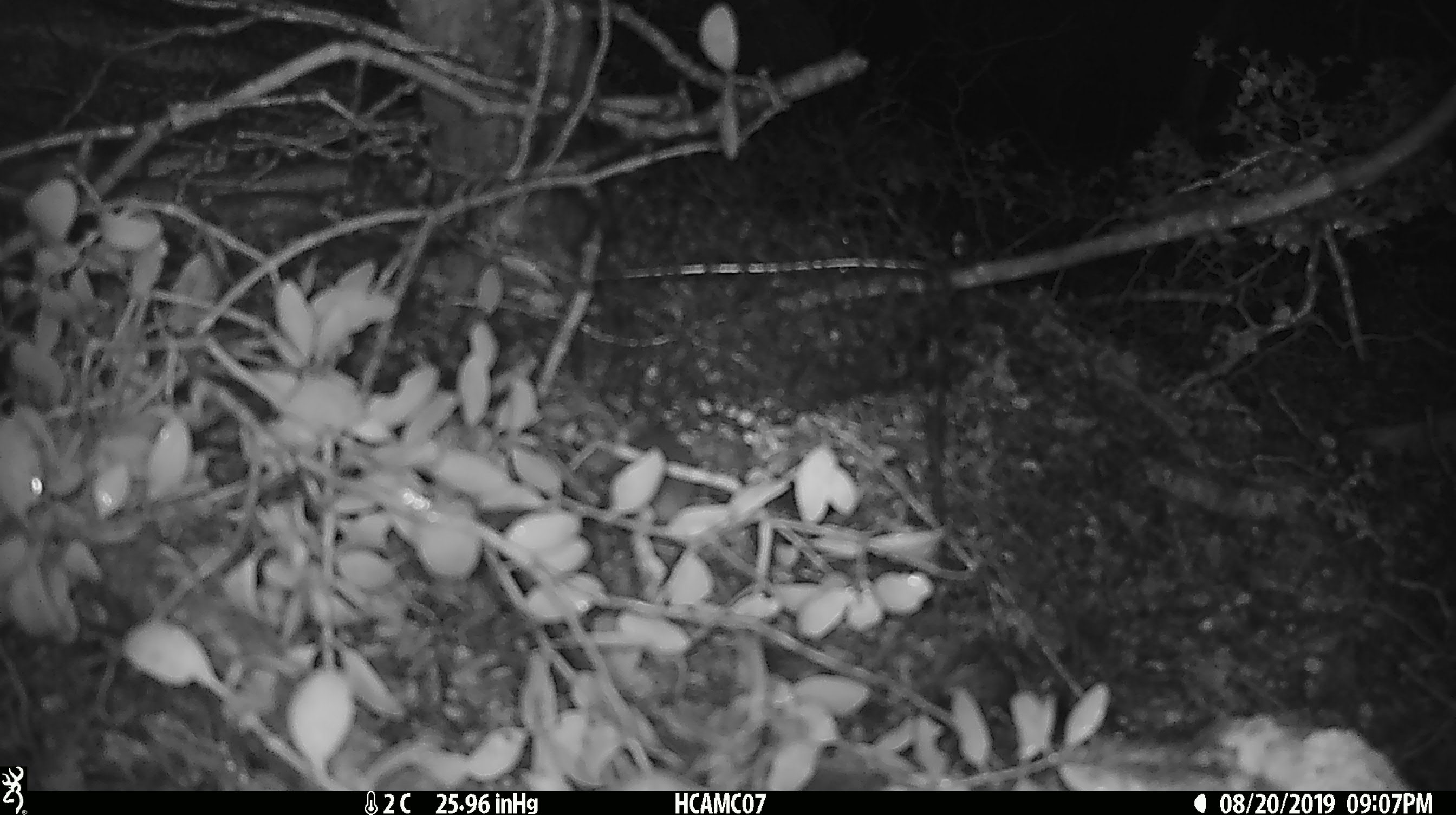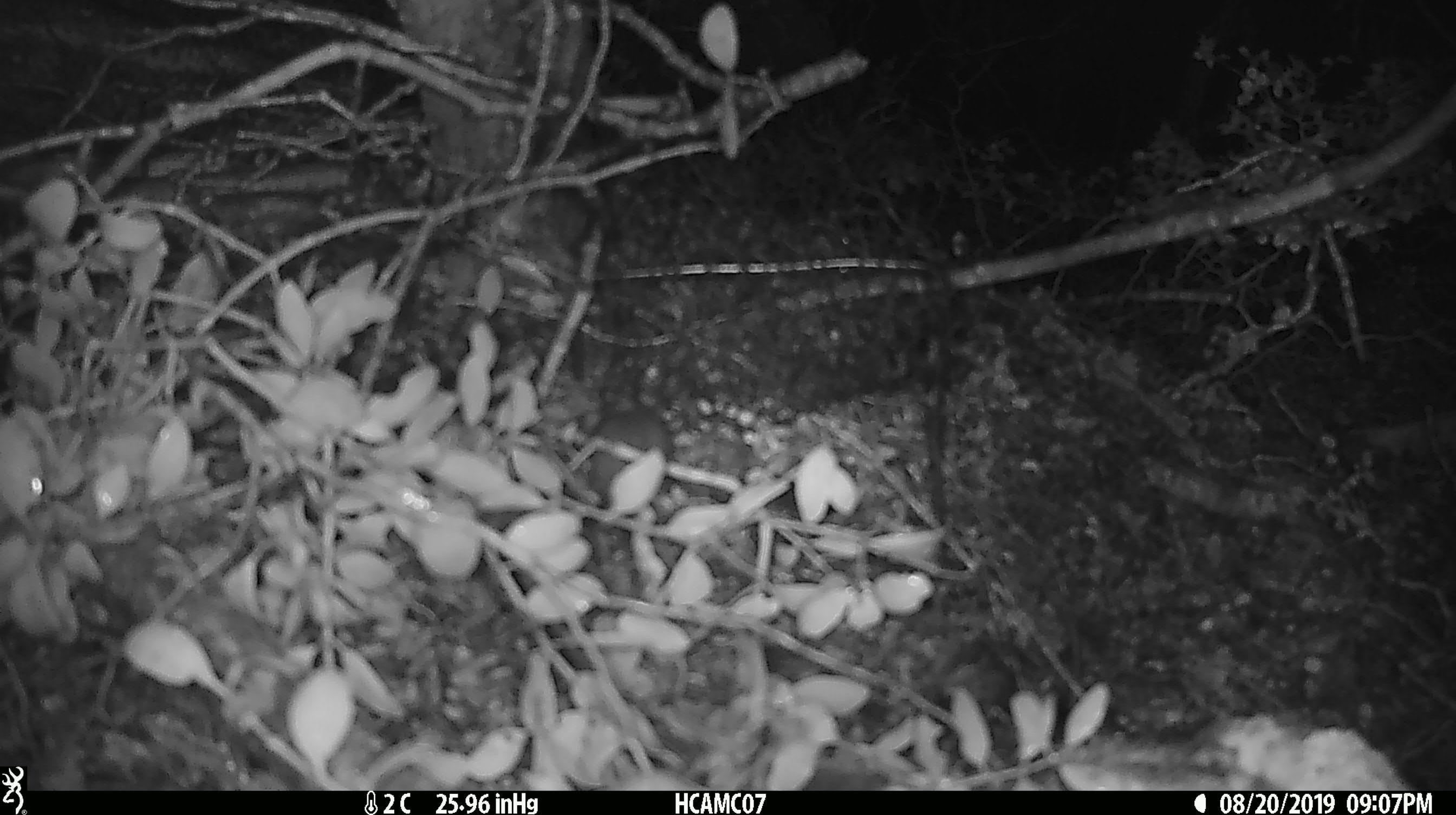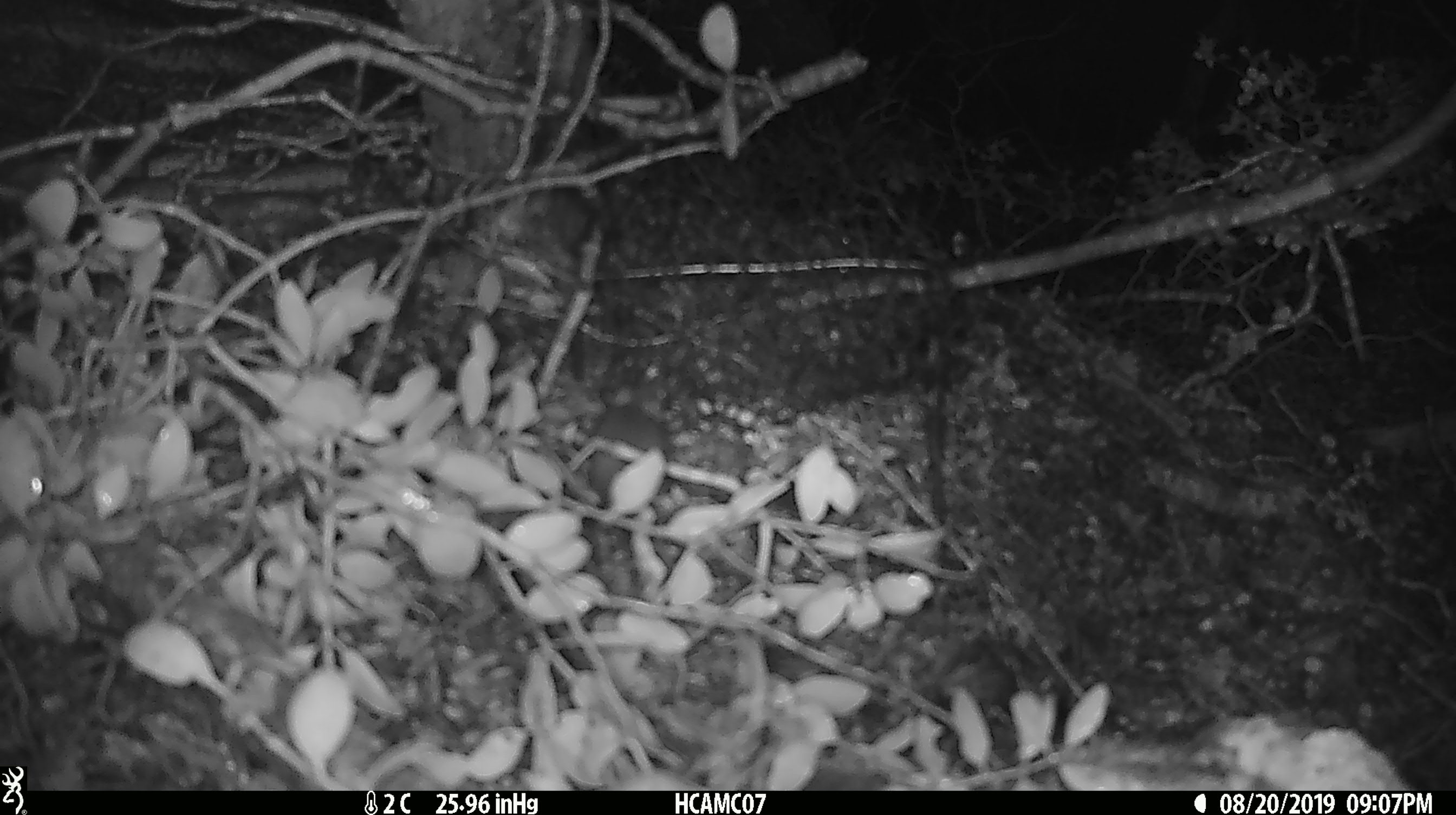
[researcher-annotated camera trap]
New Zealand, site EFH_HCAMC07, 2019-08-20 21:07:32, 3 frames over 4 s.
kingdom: Animalia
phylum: Chordata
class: Mammalia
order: Rodentia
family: Muridae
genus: Mus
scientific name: Mus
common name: mouse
Mouse (Mus).